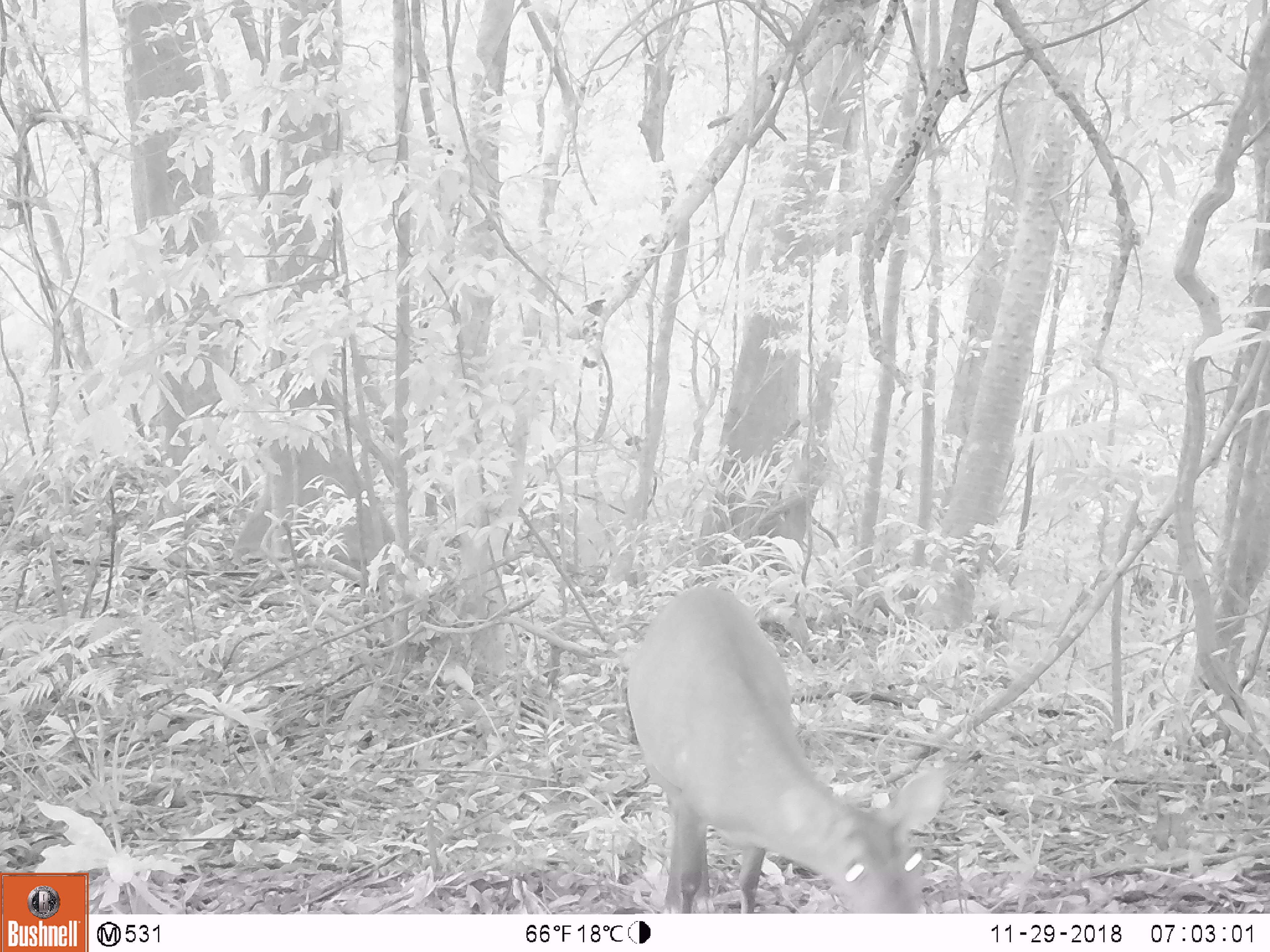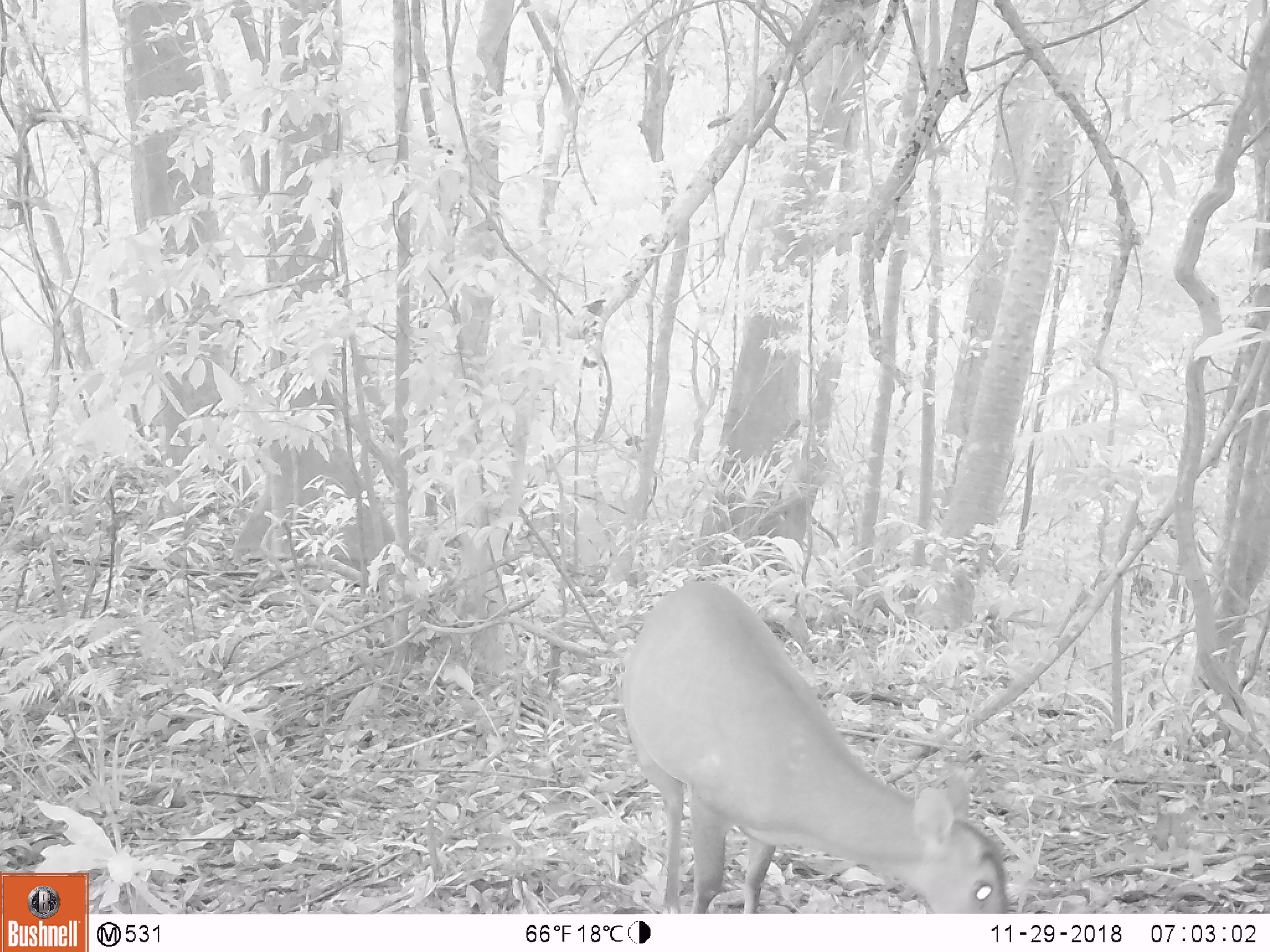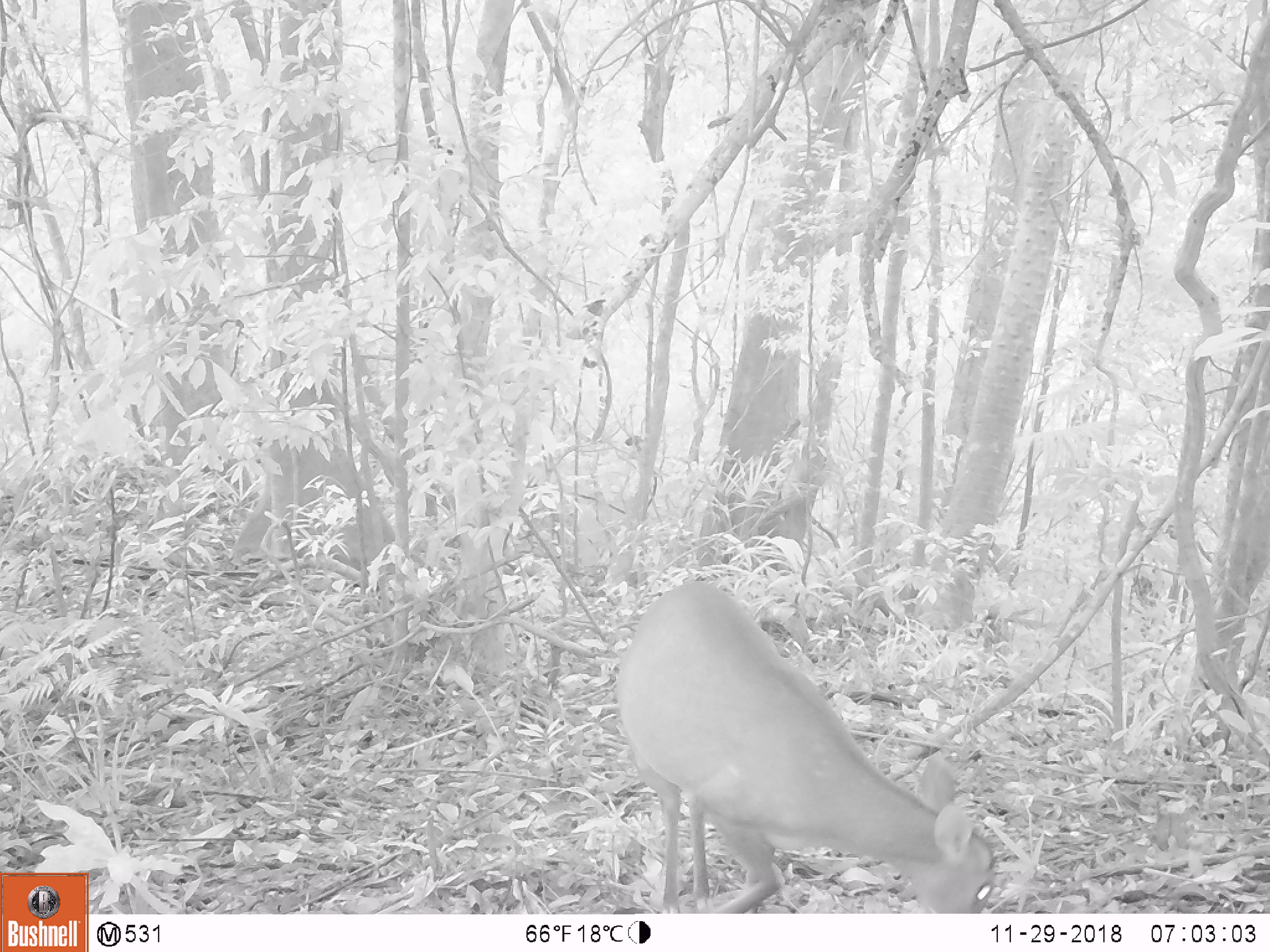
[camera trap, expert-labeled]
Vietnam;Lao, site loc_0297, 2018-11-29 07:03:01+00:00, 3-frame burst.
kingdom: Animalia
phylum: Chordata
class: Mammalia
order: Artiodactyla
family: Cervidae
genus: Muntiacus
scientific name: Muntiacus vuquangensis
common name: large-antlered muntjac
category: large antlered muntjac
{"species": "large antlered muntjac (large-antlered muntjac) (Muntiacus vuquangensis)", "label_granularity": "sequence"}